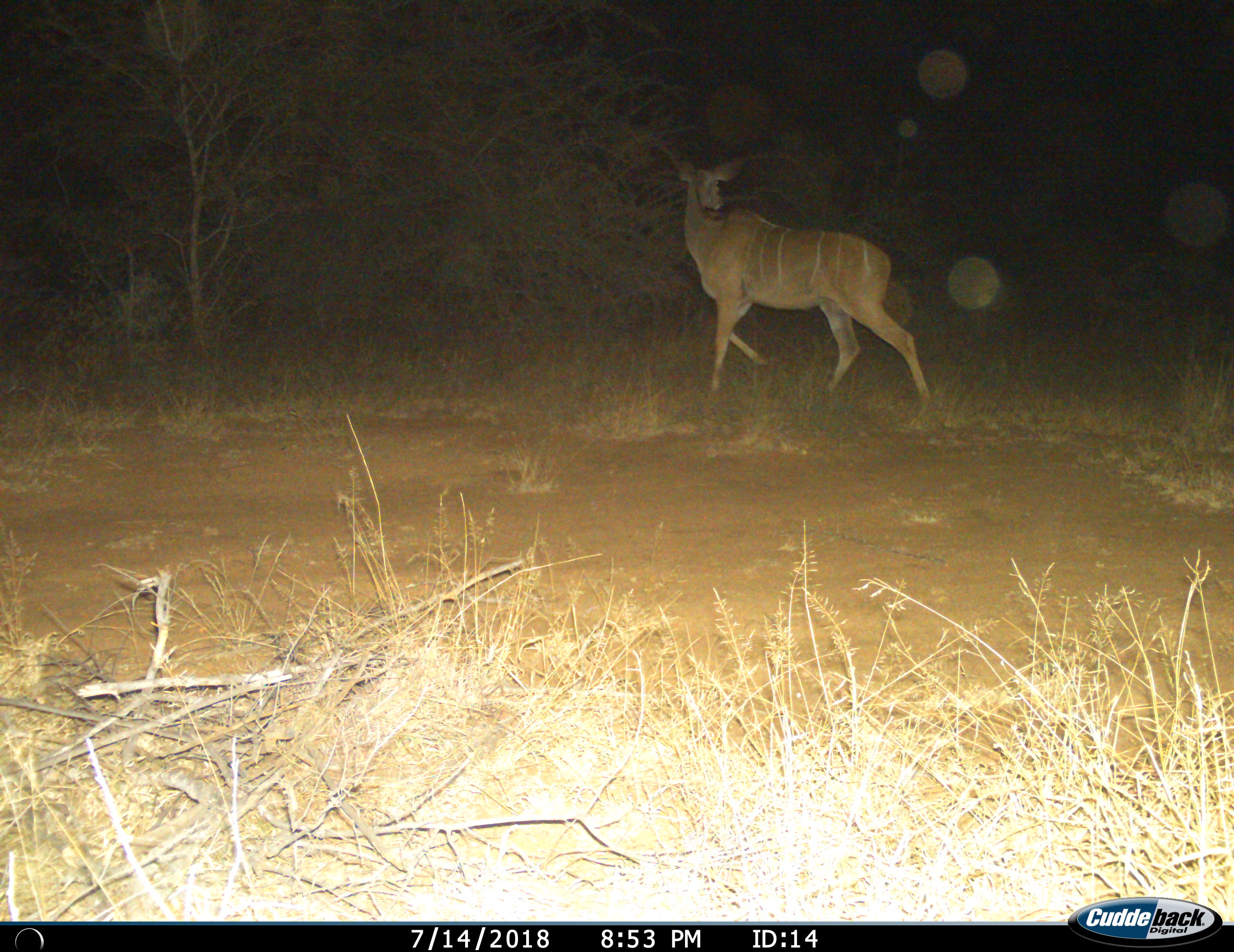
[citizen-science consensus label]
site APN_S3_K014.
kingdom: Animalia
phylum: Chordata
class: Mammalia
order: Artiodactyla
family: Bovidae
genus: Tragelaphus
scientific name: Tragelaphus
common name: kudu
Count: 1.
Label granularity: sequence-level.